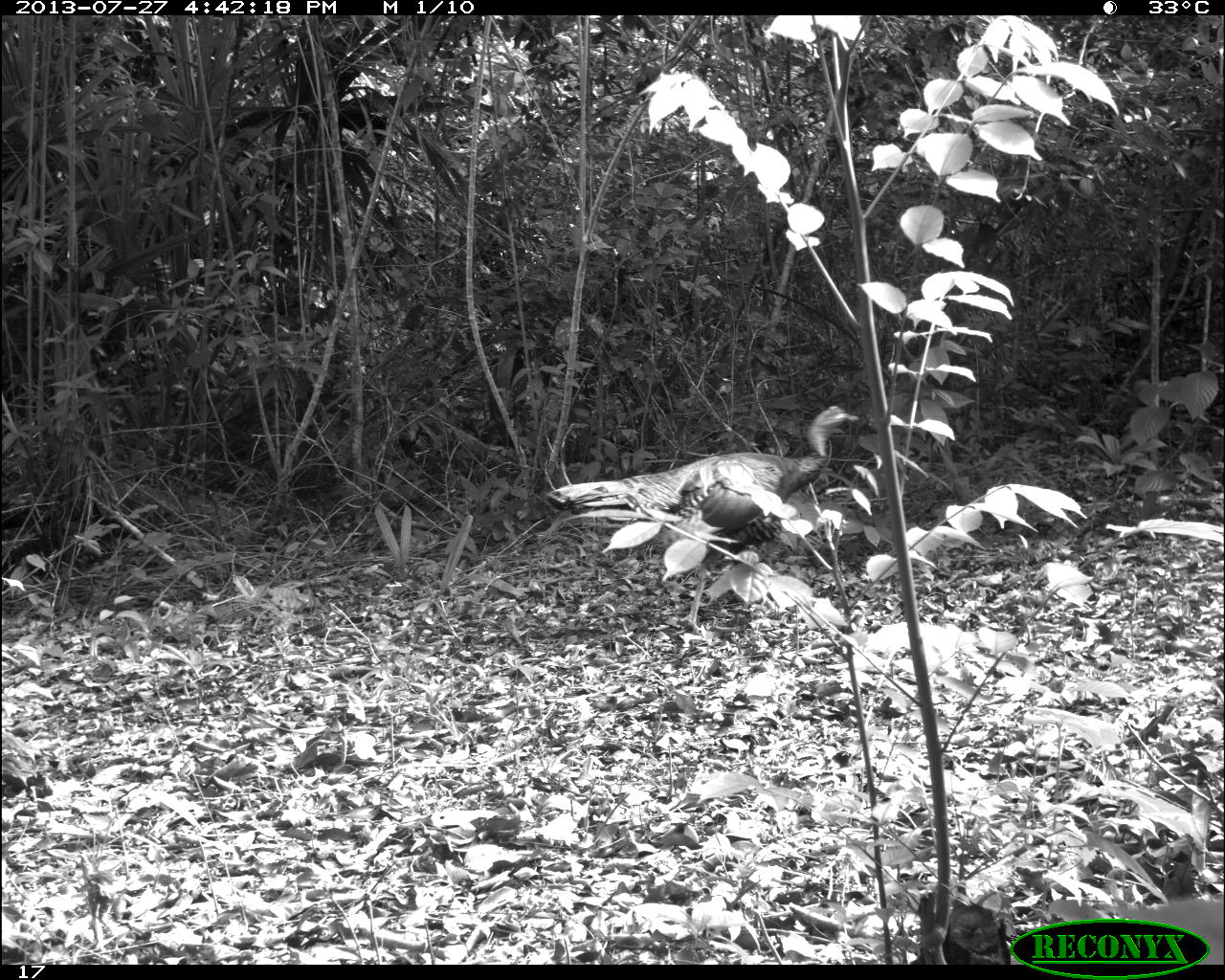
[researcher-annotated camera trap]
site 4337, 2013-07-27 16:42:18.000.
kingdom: Animalia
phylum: Chordata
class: Aves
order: Galliformes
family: Phasianidae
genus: Meleagris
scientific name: Meleagris ocellata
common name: ocellated turkey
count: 1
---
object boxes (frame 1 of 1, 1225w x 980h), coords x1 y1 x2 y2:
meleagris ocellata: 545 405 860 633